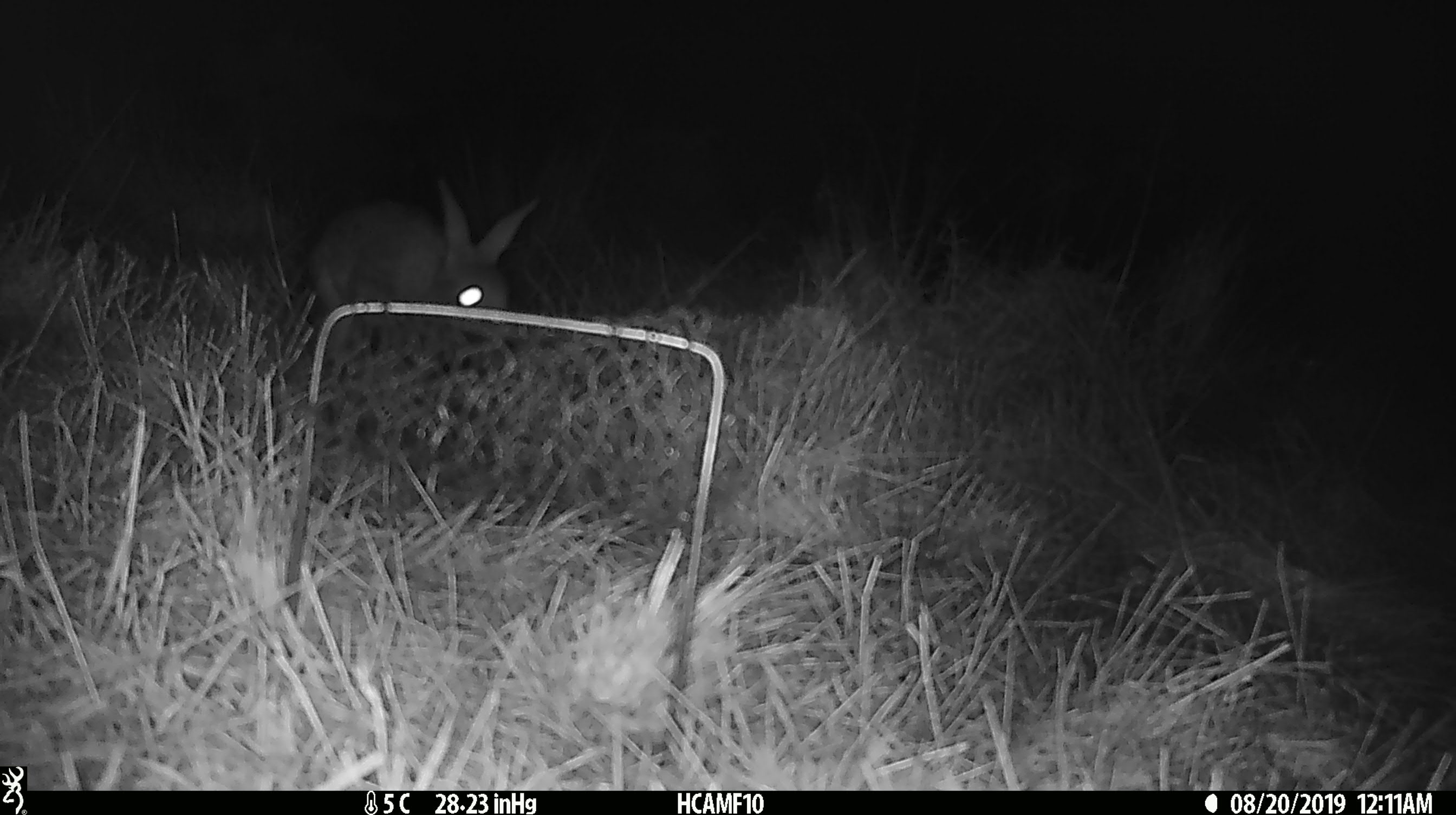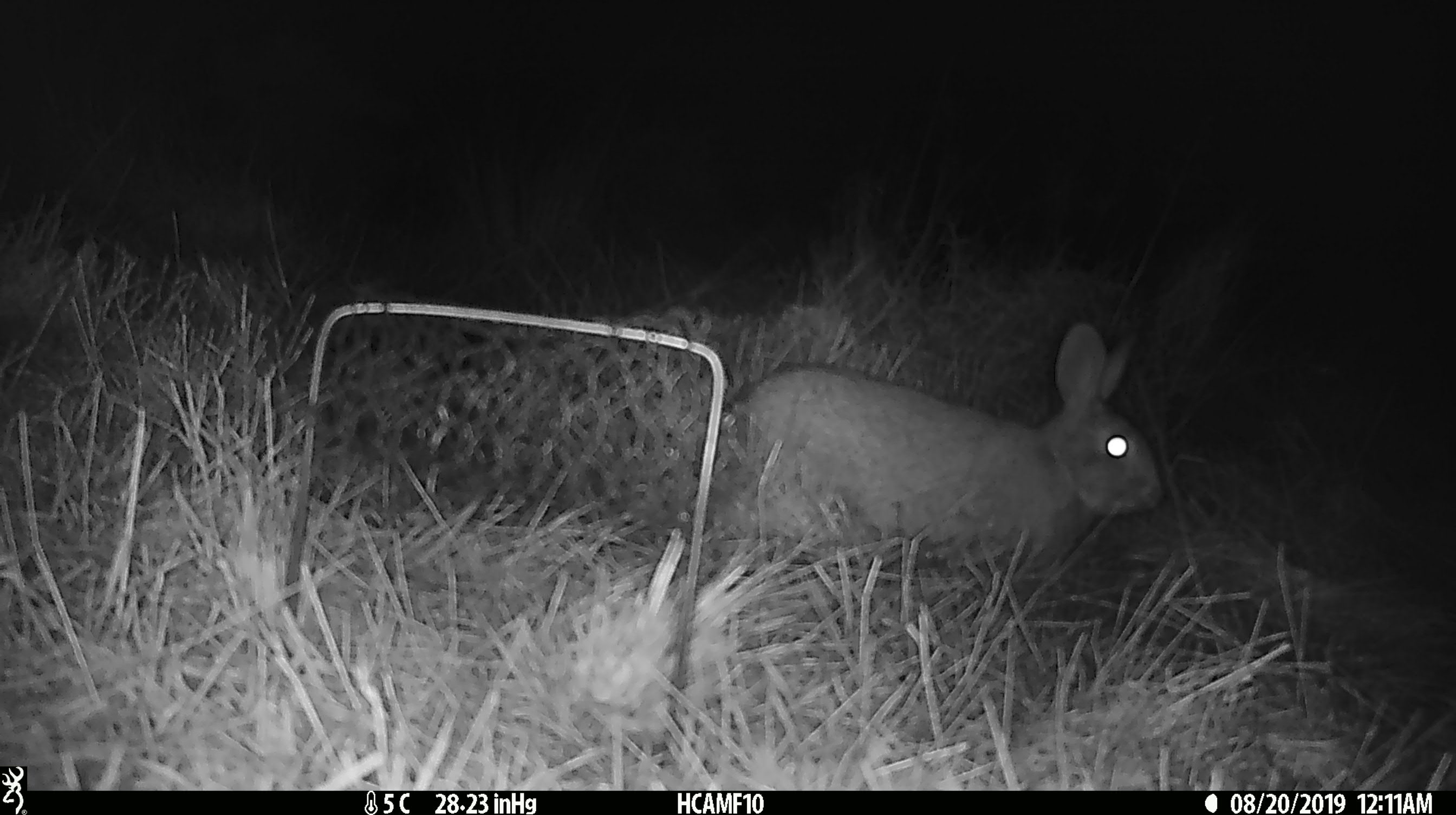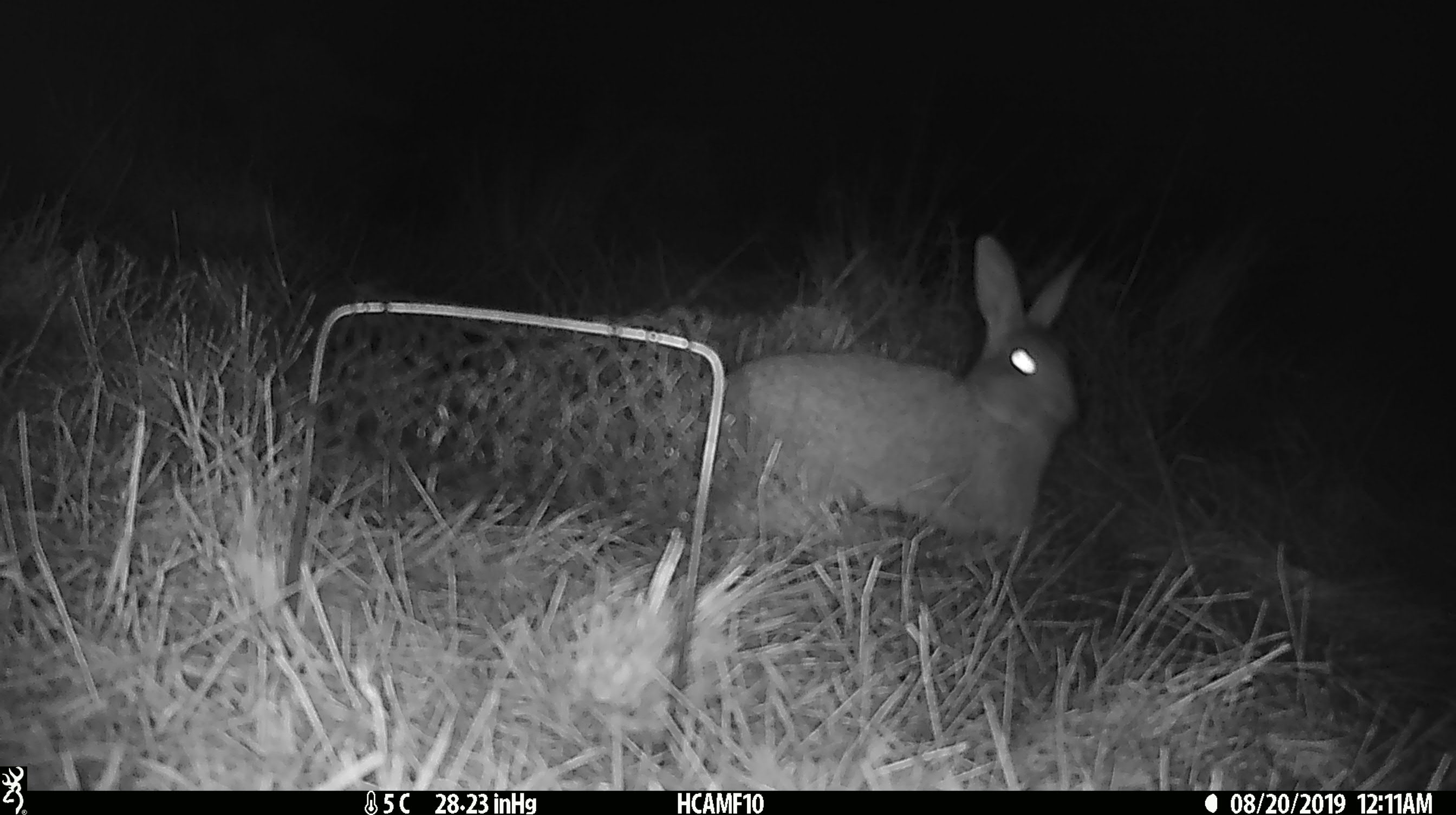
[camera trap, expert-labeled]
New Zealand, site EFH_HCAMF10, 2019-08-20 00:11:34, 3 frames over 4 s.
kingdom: Animalia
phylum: Chordata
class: Mammalia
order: Lagomorpha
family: Leporidae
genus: Oryctolagus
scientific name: Oryctolagus cuniculus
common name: european rabbit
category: rabbit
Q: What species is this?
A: Rabbit (european rabbit) (Oryctolagus cuniculus).